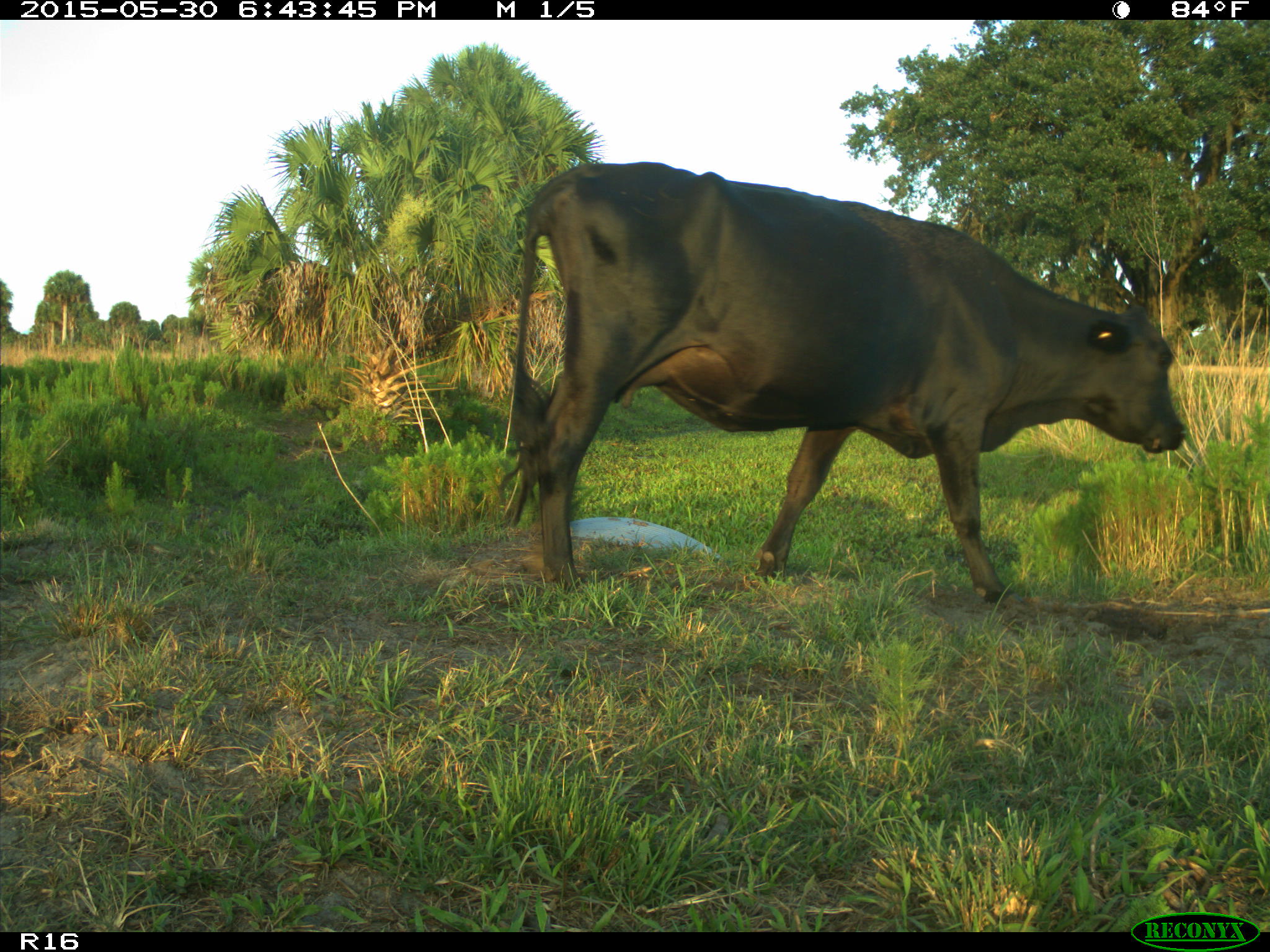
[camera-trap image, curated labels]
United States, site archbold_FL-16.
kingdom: Animalia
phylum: Chordata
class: Mammalia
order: Artiodactyla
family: Bovidae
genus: Bos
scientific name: Bos taurus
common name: domestic cow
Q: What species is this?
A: Bos taurus (domestic cow).